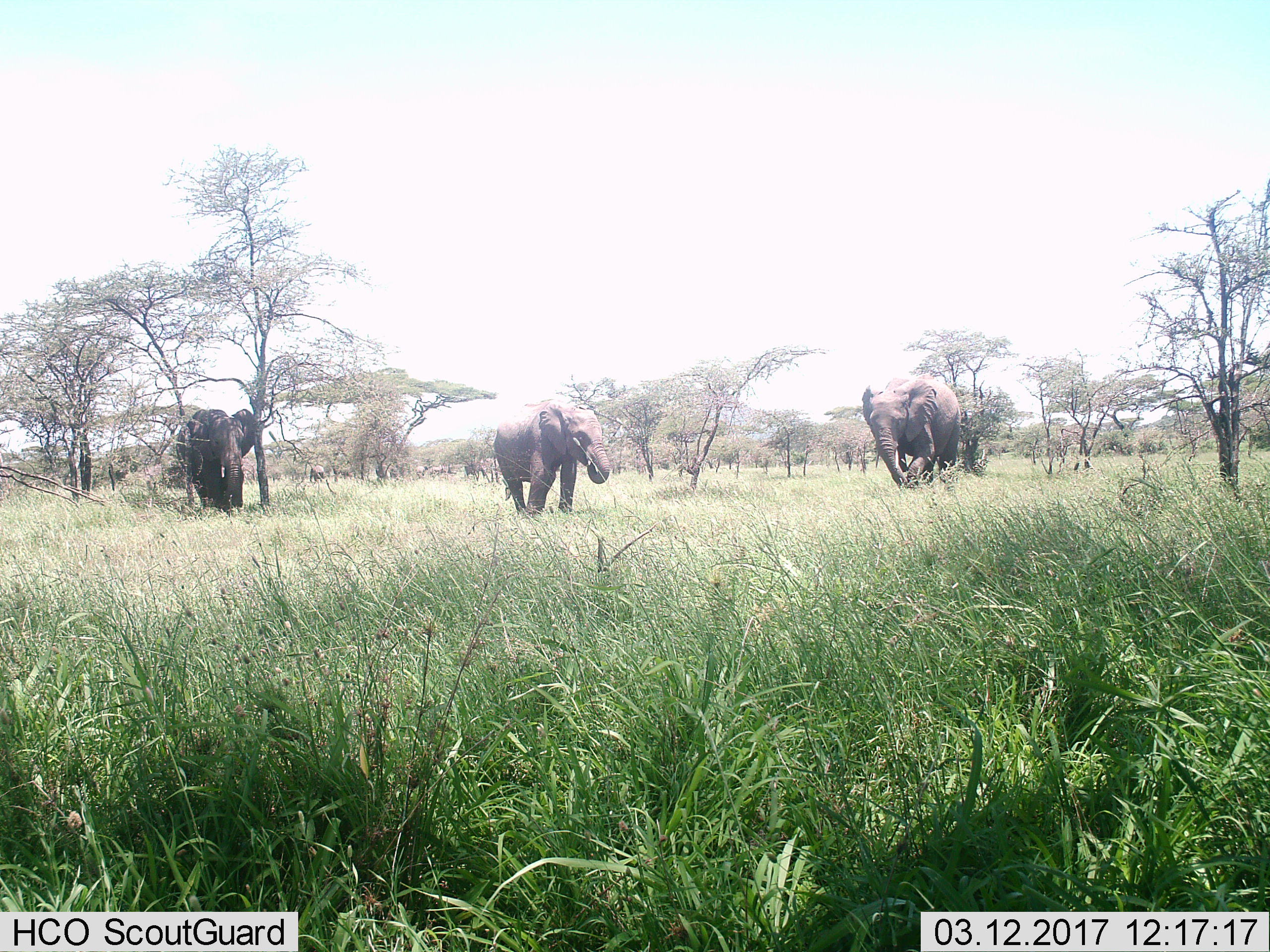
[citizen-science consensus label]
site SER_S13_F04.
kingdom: Animalia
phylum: Chordata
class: Mammalia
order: Proboscidea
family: Elephantidae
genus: Loxodonta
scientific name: Loxodonta africana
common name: african bush elephant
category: elephant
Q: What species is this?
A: Elephant (african bush elephant) (Loxodonta africana).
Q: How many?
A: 4.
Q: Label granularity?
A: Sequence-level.